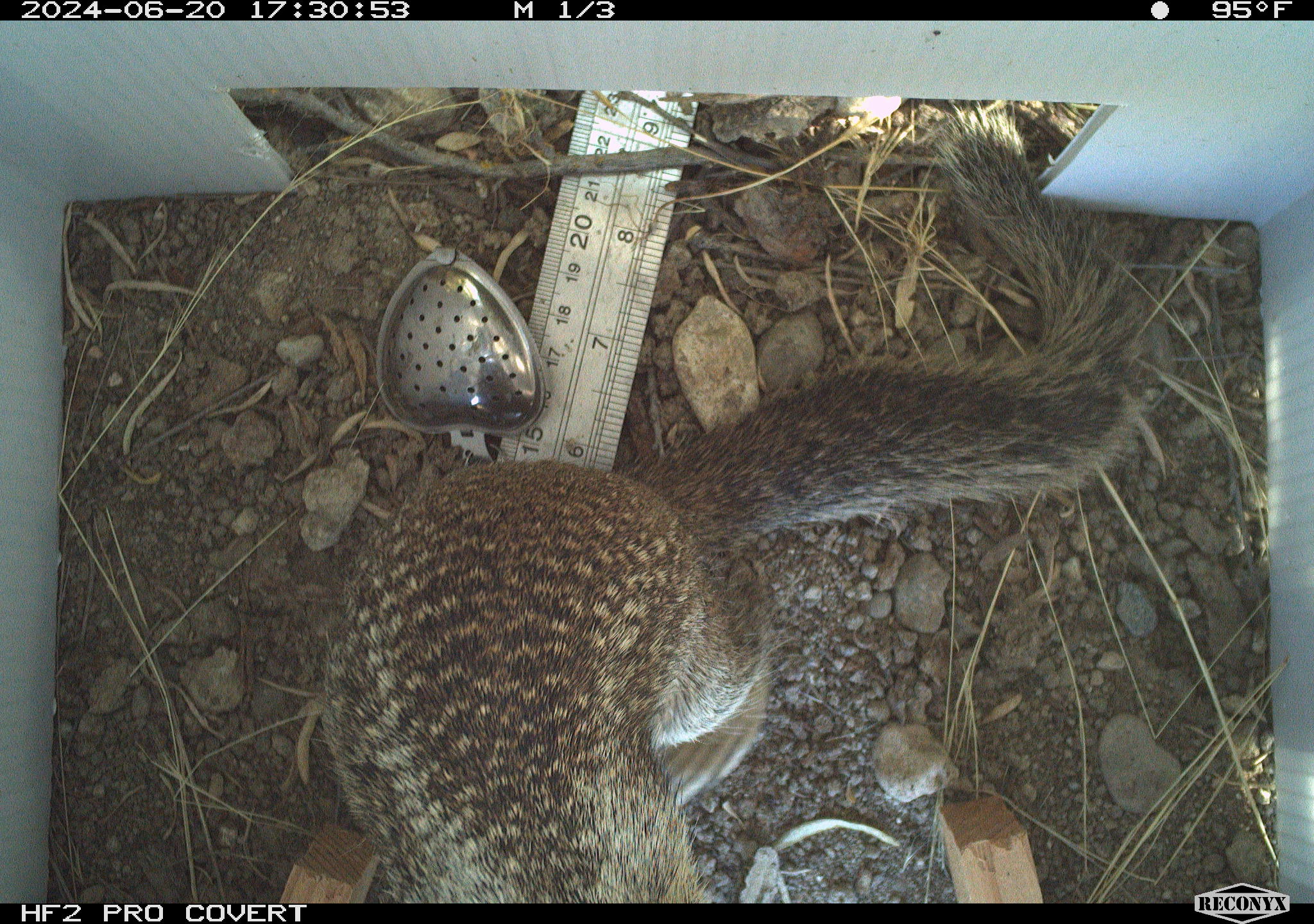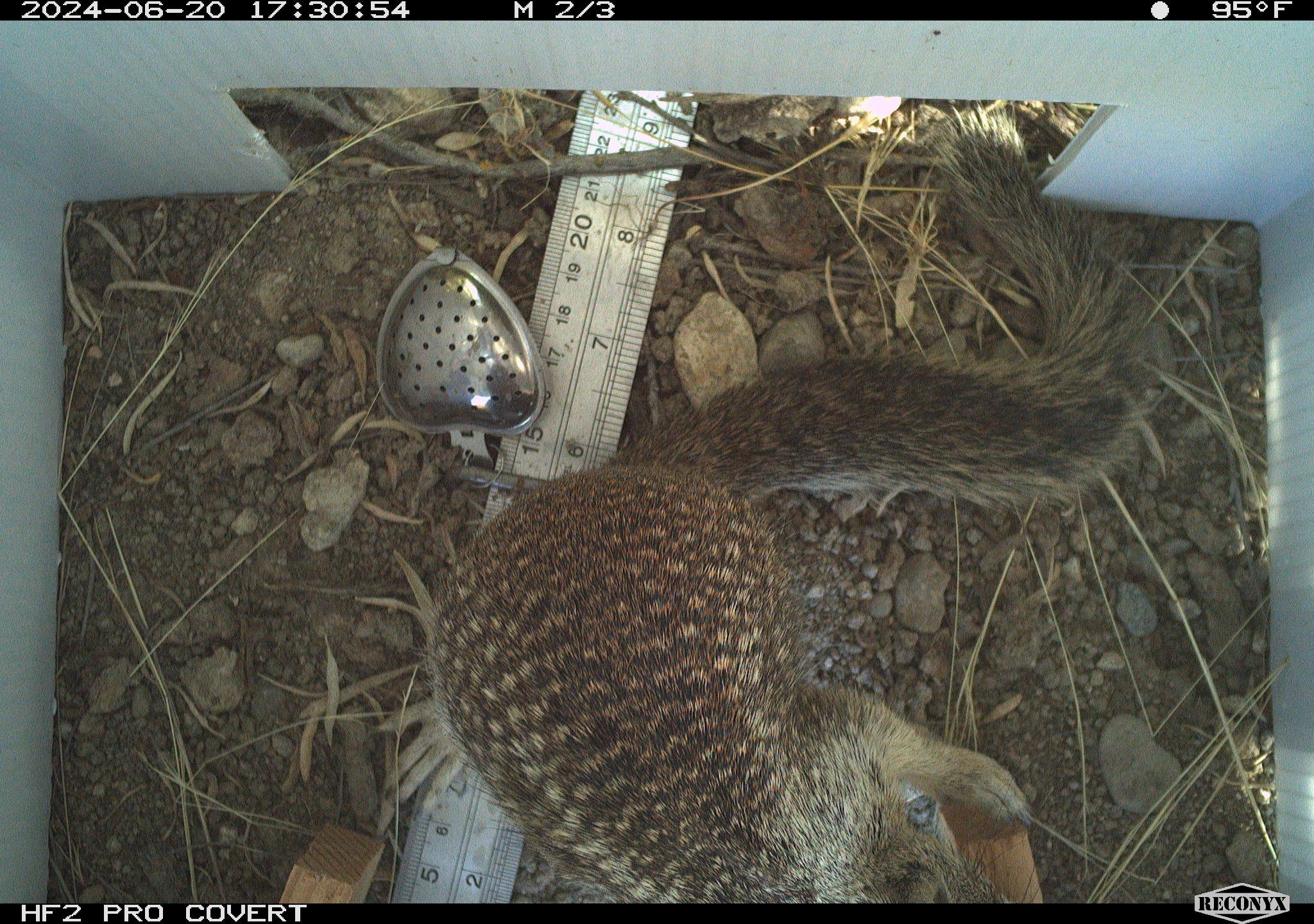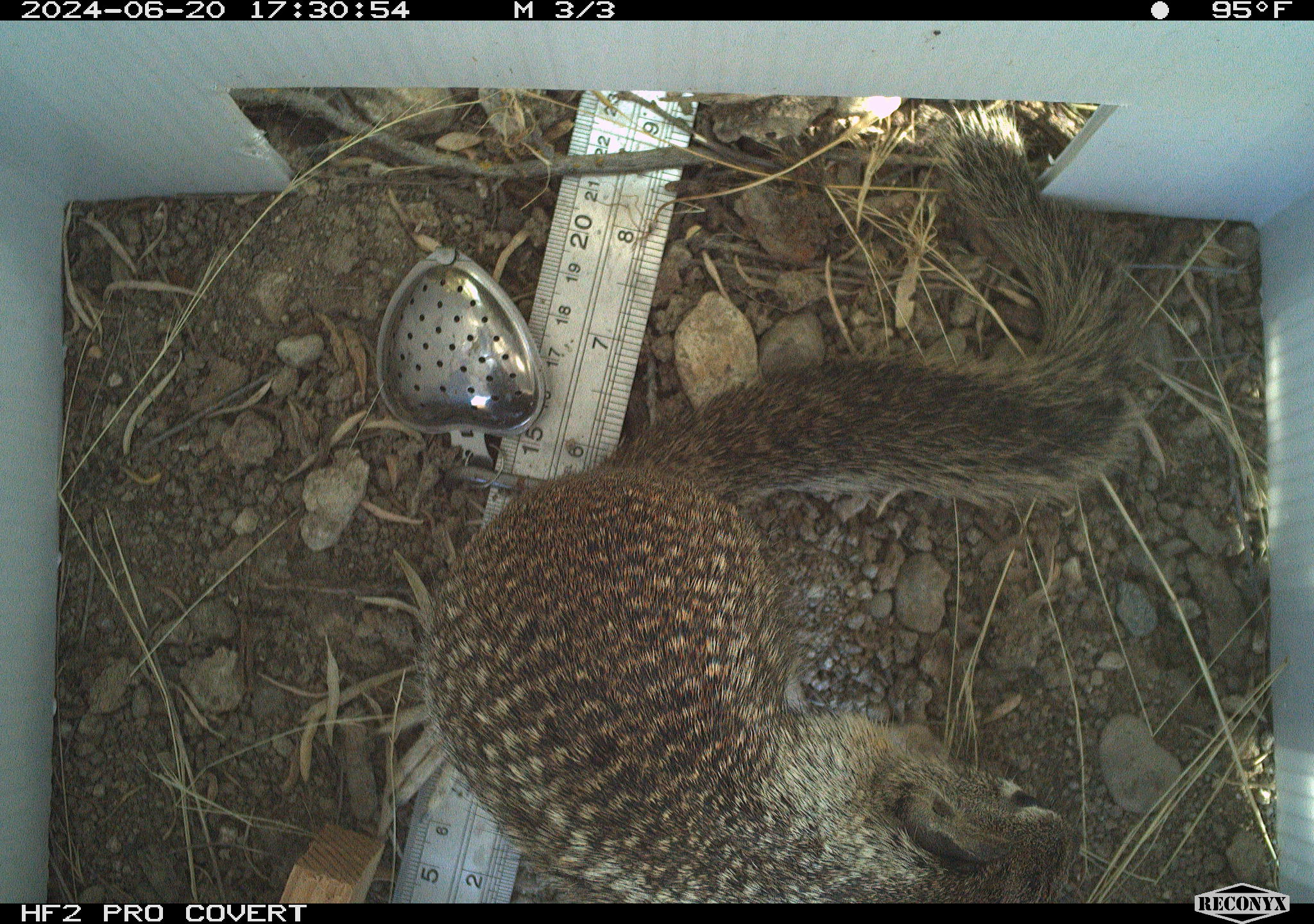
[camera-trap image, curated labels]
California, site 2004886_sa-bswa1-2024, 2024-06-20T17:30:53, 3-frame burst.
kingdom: Animalia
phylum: Chordata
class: Mammalia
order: Rodentia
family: Sciuridae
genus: Otospermophilus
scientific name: Otospermophilus beecheyi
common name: california ground squirrel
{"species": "california ground squirrel (Otospermophilus beecheyi)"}